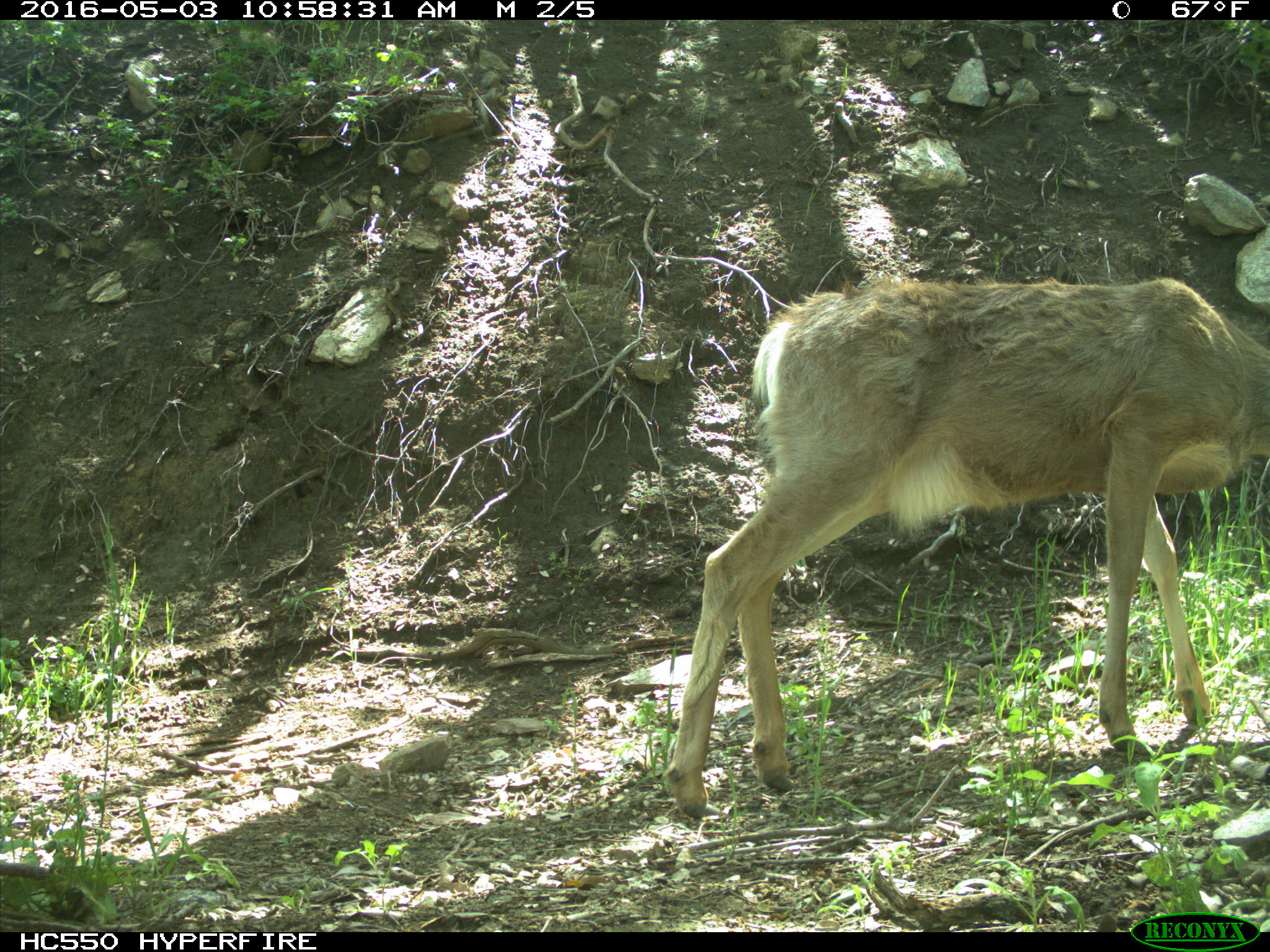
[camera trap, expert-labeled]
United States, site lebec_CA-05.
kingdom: Animalia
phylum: Chordata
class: Mammalia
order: Artiodactyla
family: Cervidae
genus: Odocoileus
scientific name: Odocoileus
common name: deer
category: unidentified deer